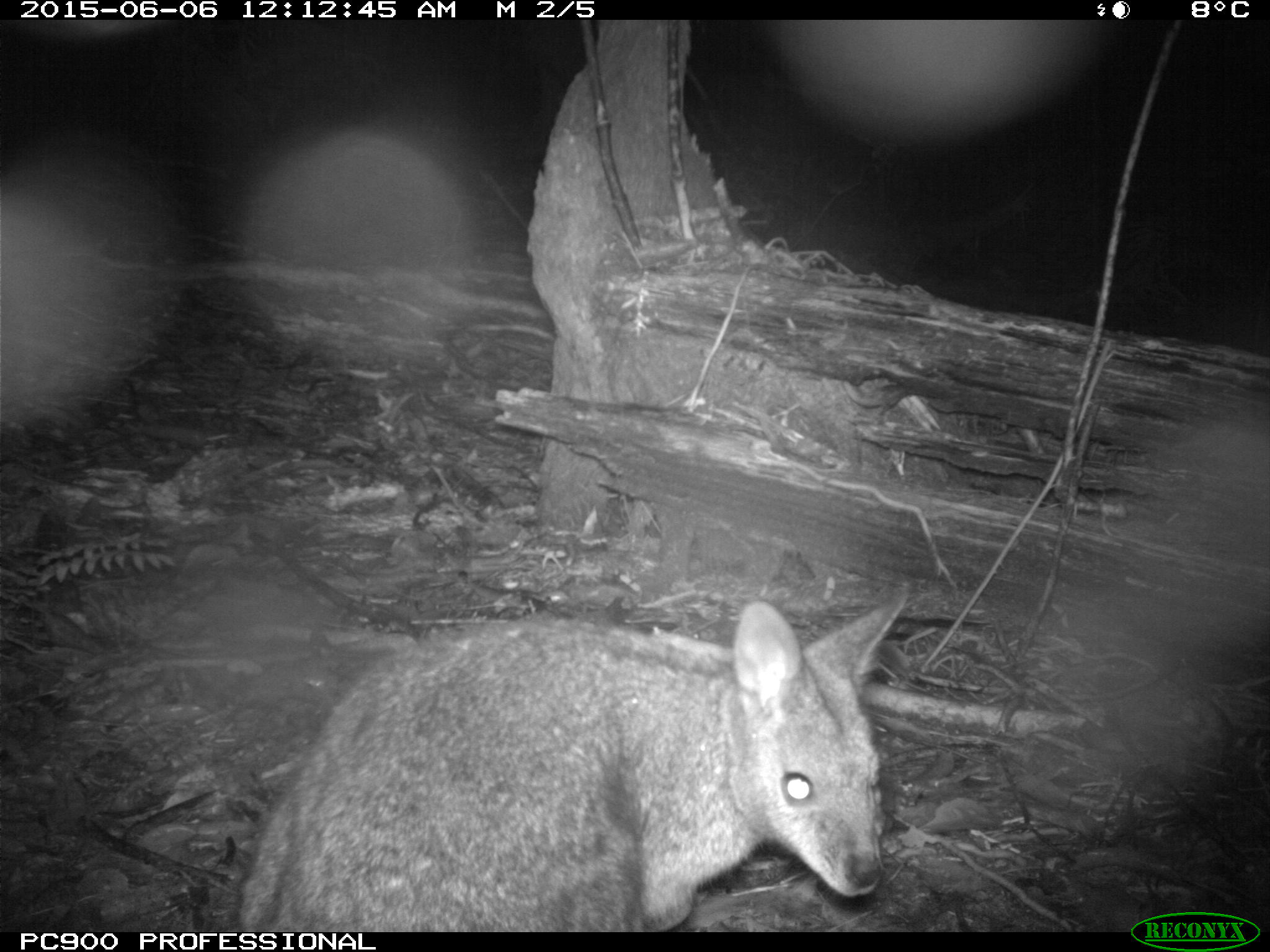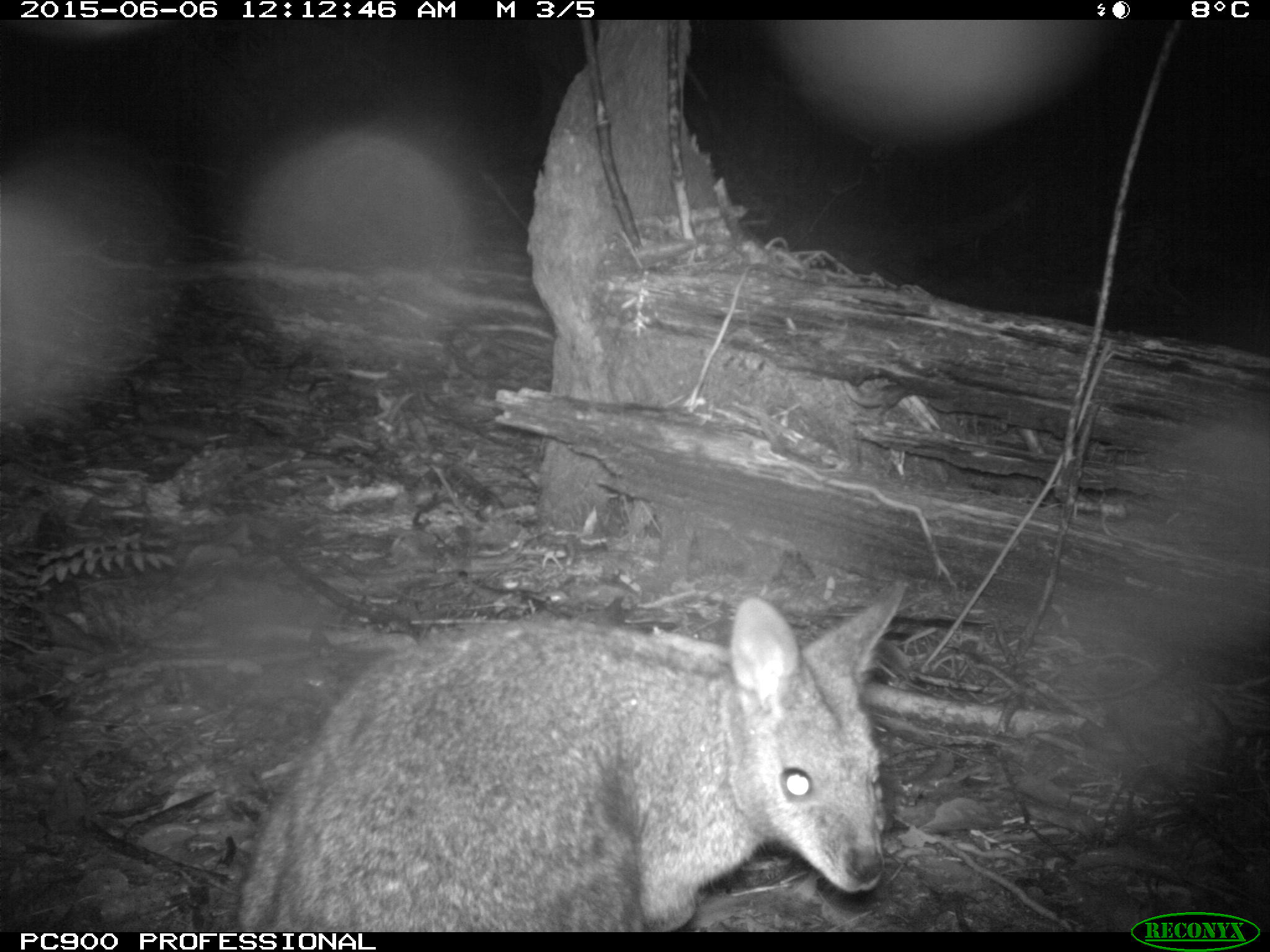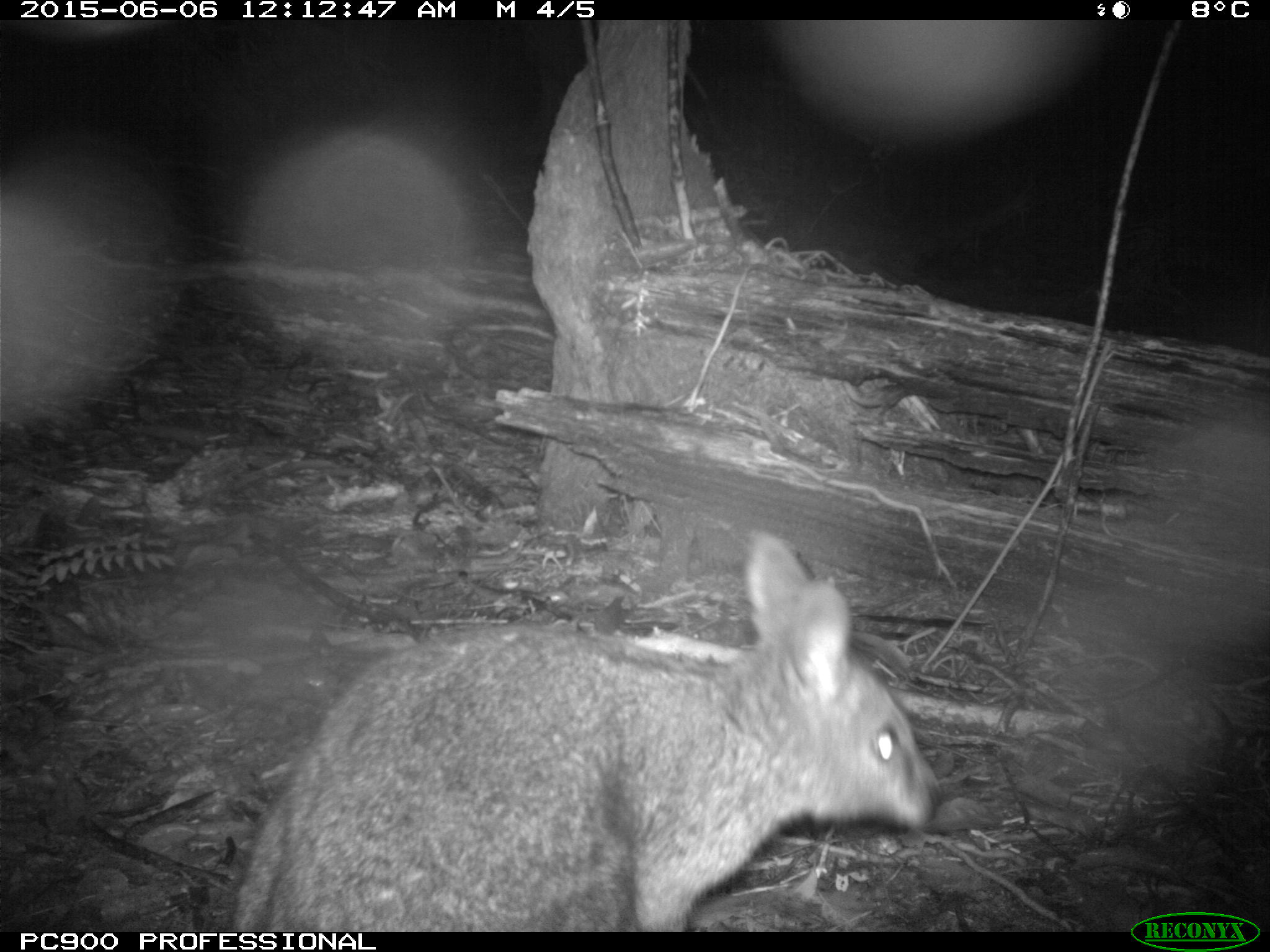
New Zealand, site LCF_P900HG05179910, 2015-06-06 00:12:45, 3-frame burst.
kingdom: Animalia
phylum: Chordata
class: Mammalia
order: Diprotodontia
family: Macropodidae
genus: Notamacropus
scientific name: Notamacropus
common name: wallaby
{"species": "wallaby (Notamacropus)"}